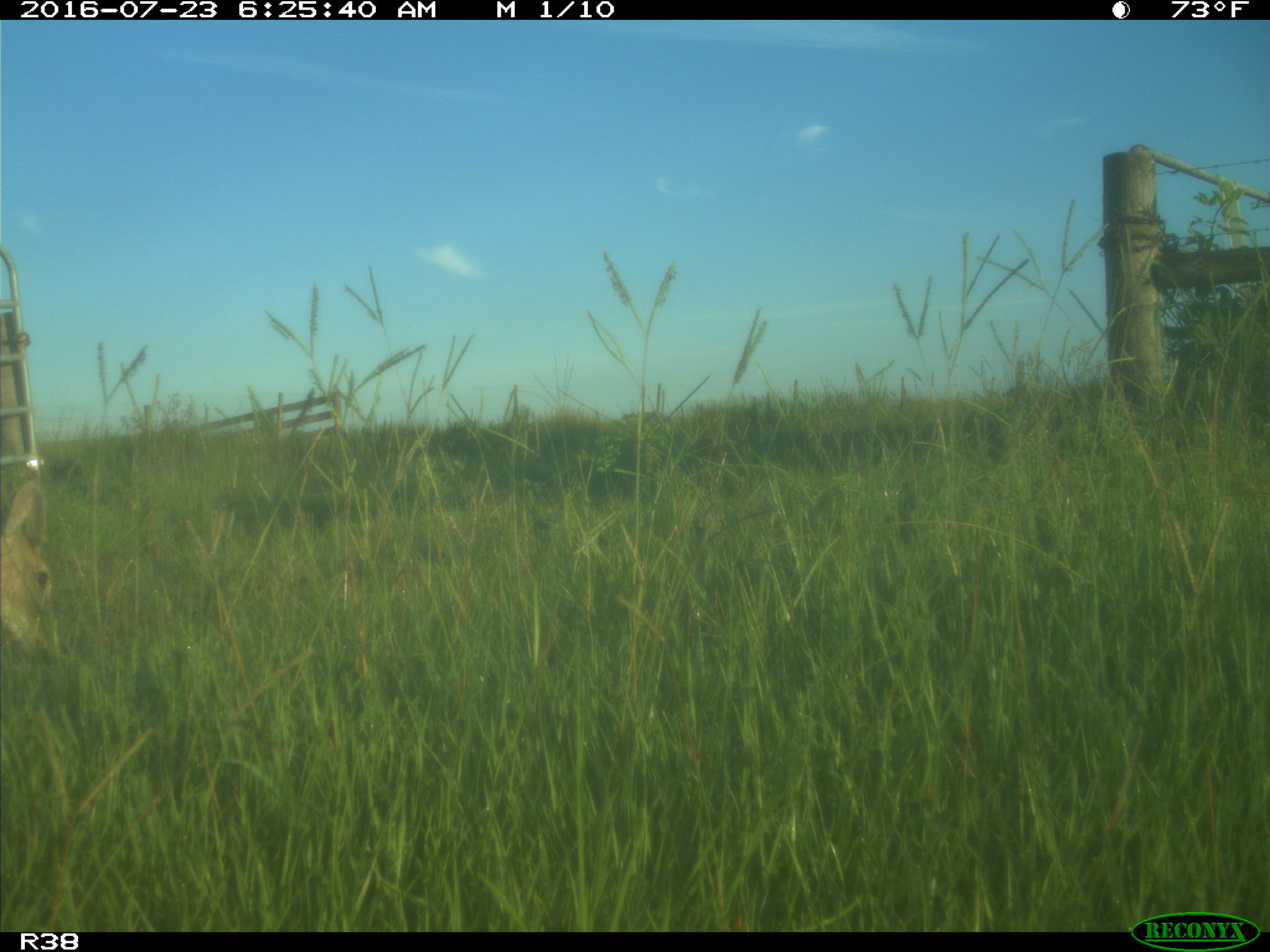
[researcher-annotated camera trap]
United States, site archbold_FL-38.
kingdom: Animalia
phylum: Chordata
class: Mammalia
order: Artiodactyla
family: Cervidae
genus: Odocoileus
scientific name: Odocoileus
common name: deer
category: unidentified deer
Unidentified deer (deer) (Odocoileus).